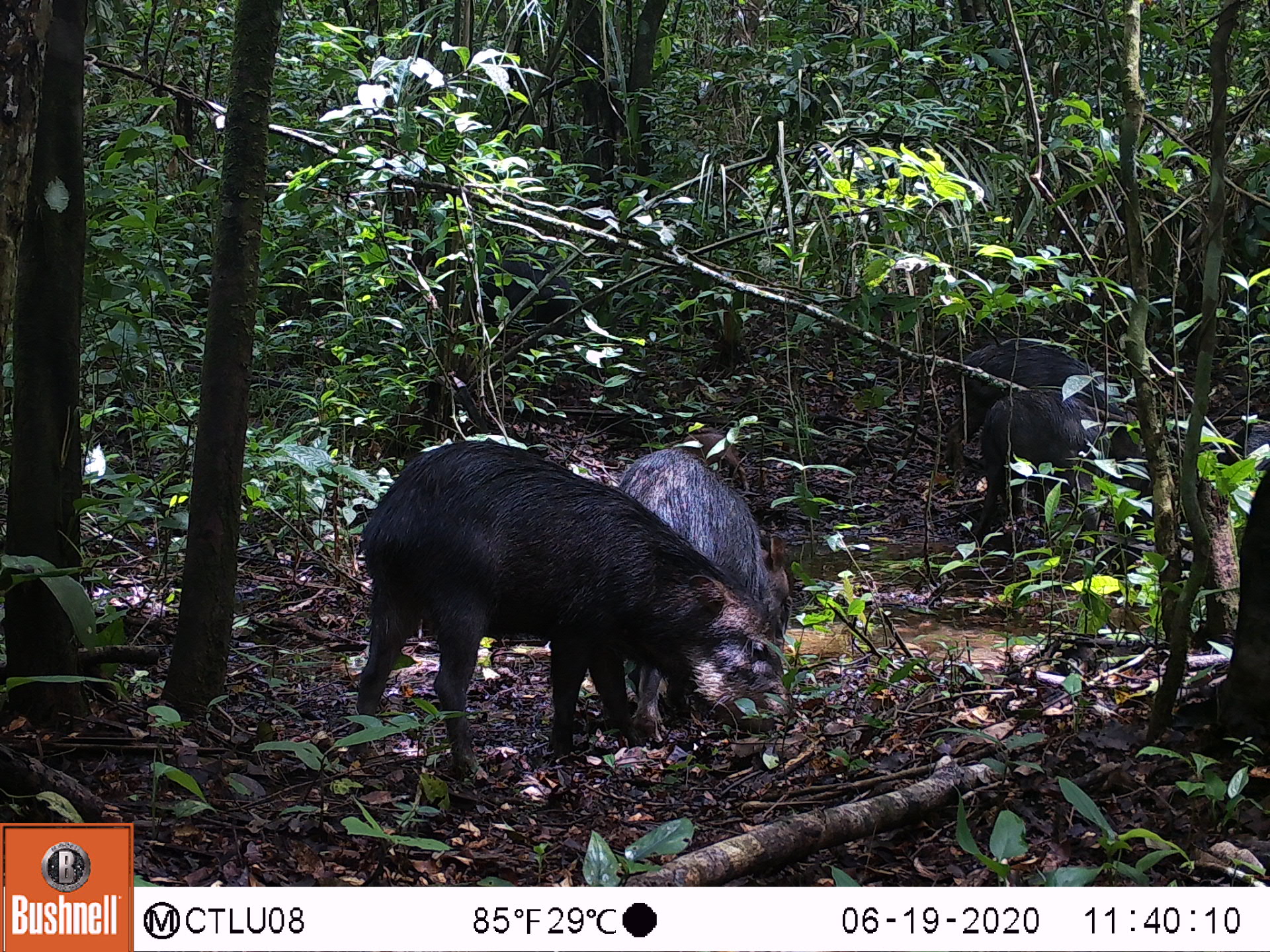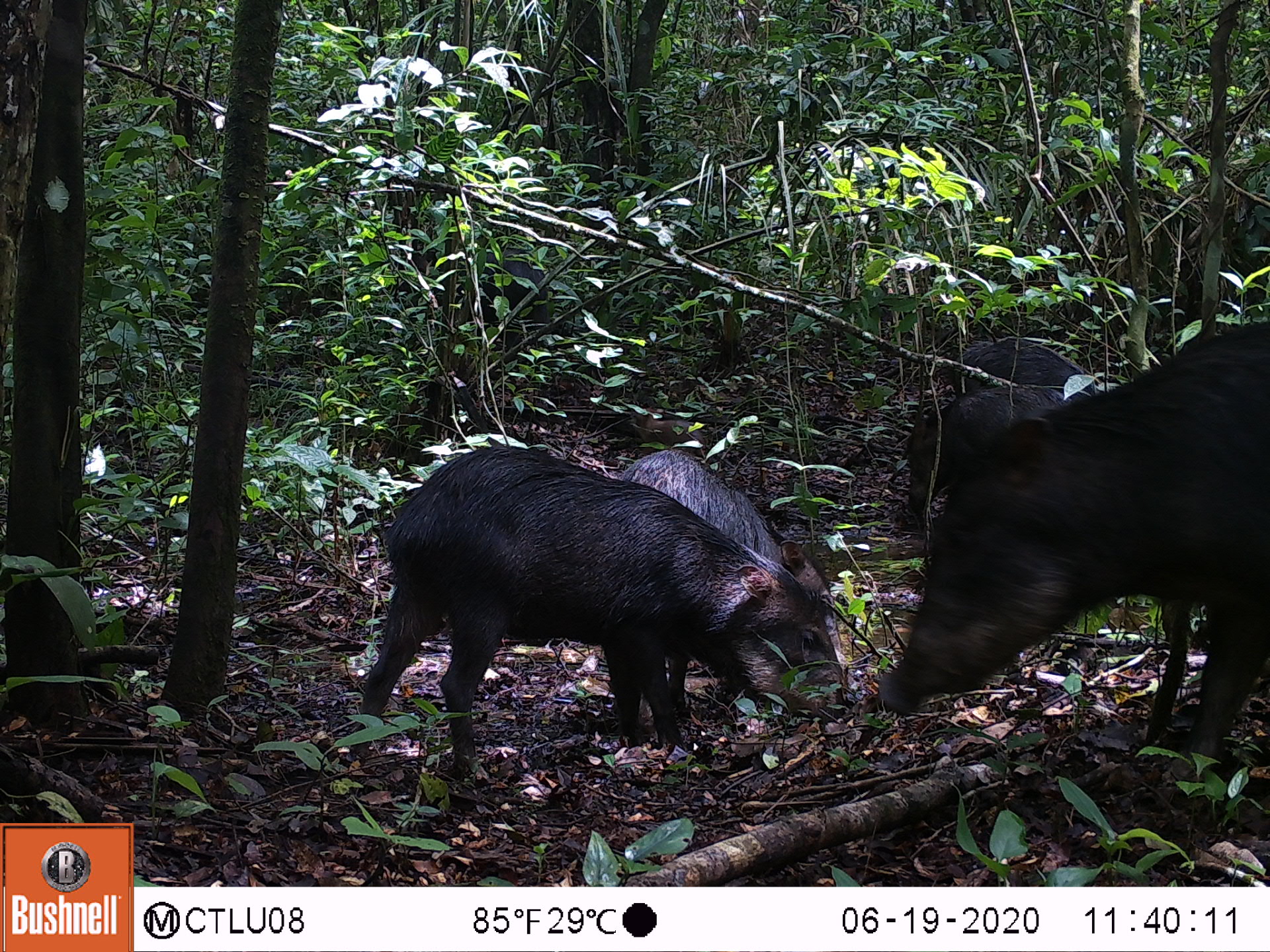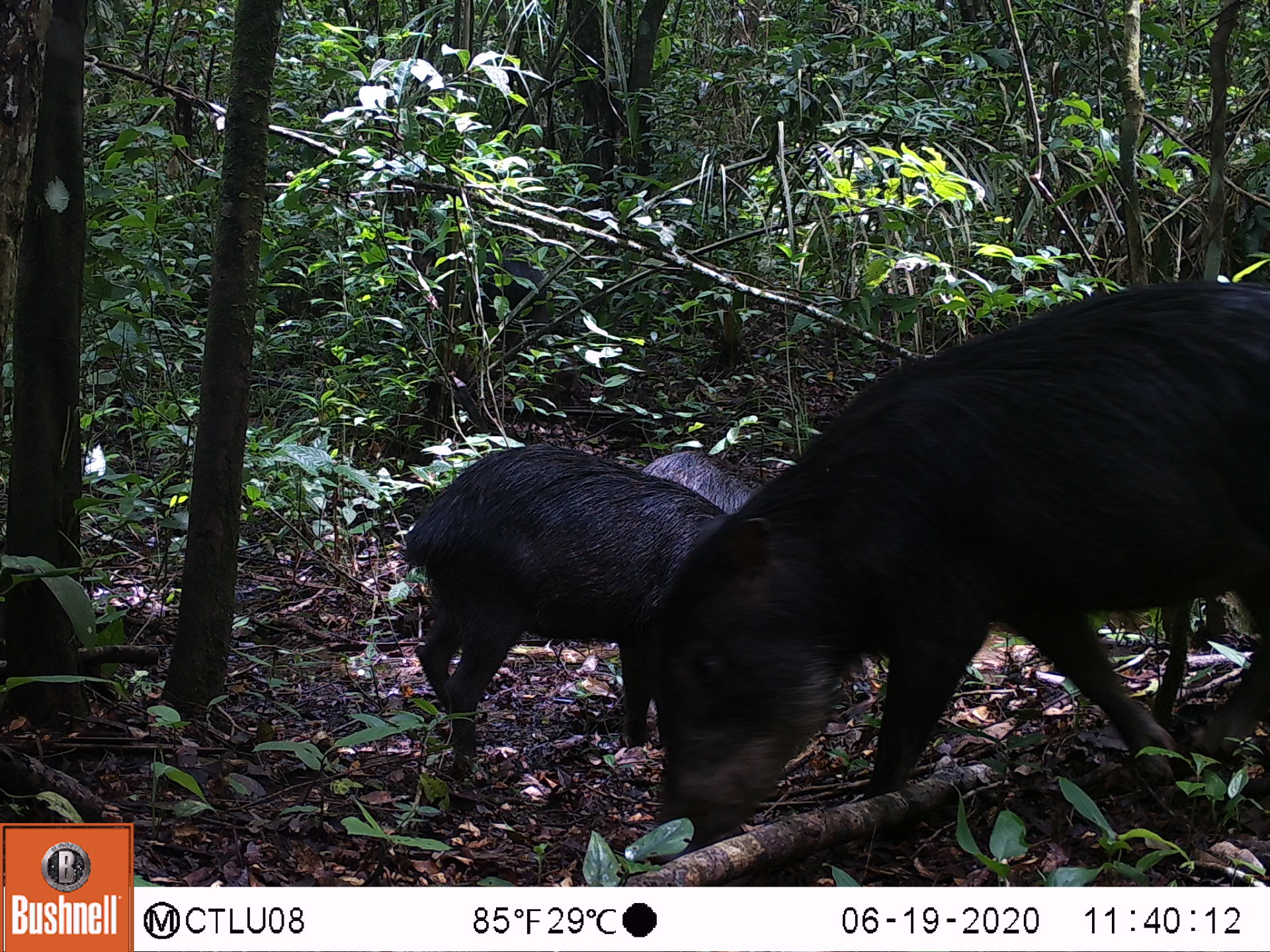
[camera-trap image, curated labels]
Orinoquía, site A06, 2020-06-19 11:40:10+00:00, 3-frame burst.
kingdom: Animalia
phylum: Chordata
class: Mammalia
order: Artiodactyla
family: Tayassuidae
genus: Tayassu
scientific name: Tayassu pecari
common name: white-lipped peccary